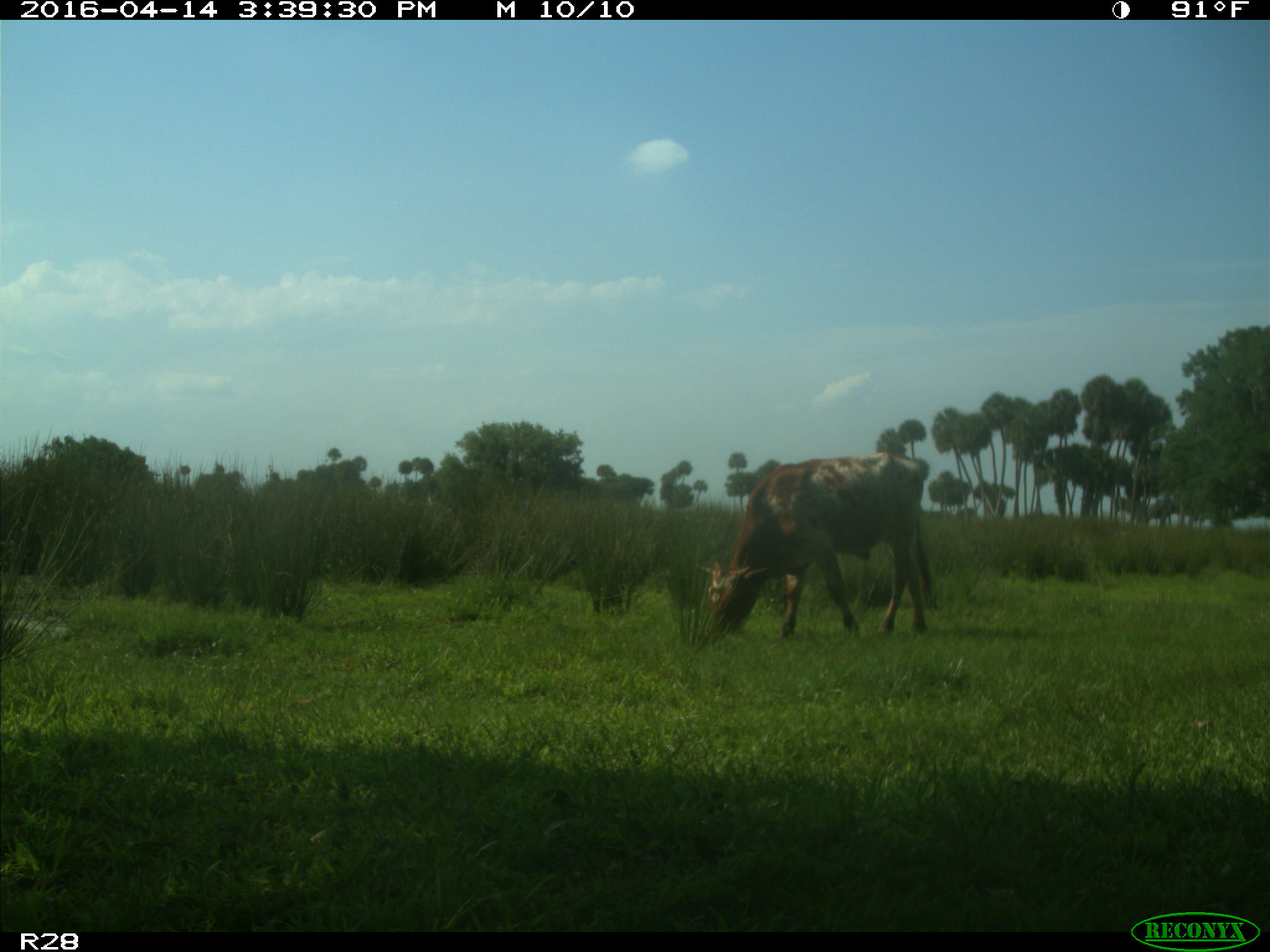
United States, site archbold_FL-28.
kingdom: Animalia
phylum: Chordata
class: Mammalia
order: Artiodactyla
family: Bovidae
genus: Bos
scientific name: Bos taurus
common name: domestic cow